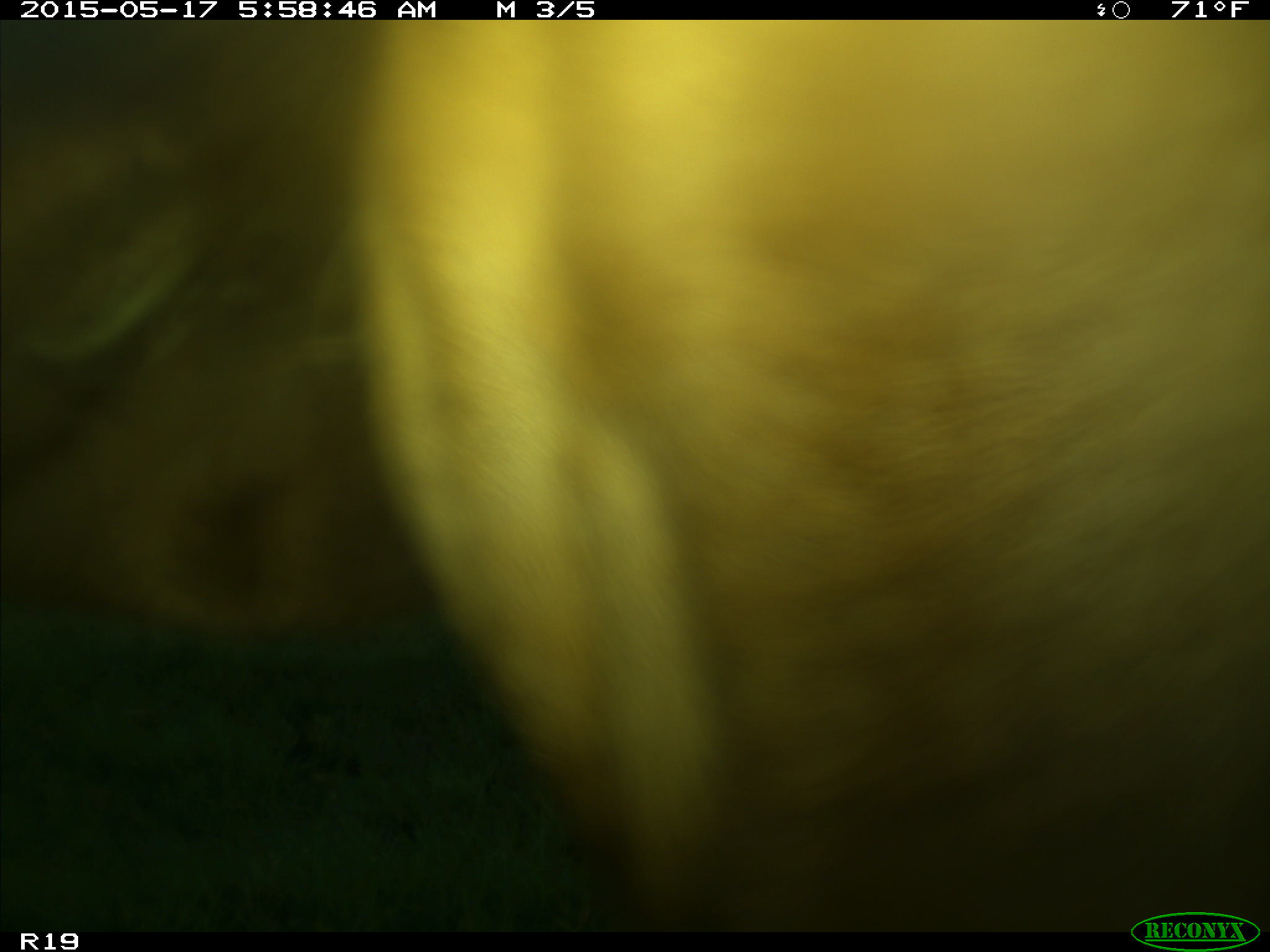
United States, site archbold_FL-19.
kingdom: Animalia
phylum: Chordata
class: Mammalia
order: Artiodactyla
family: Bovidae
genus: Bos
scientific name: Bos taurus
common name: domestic cow